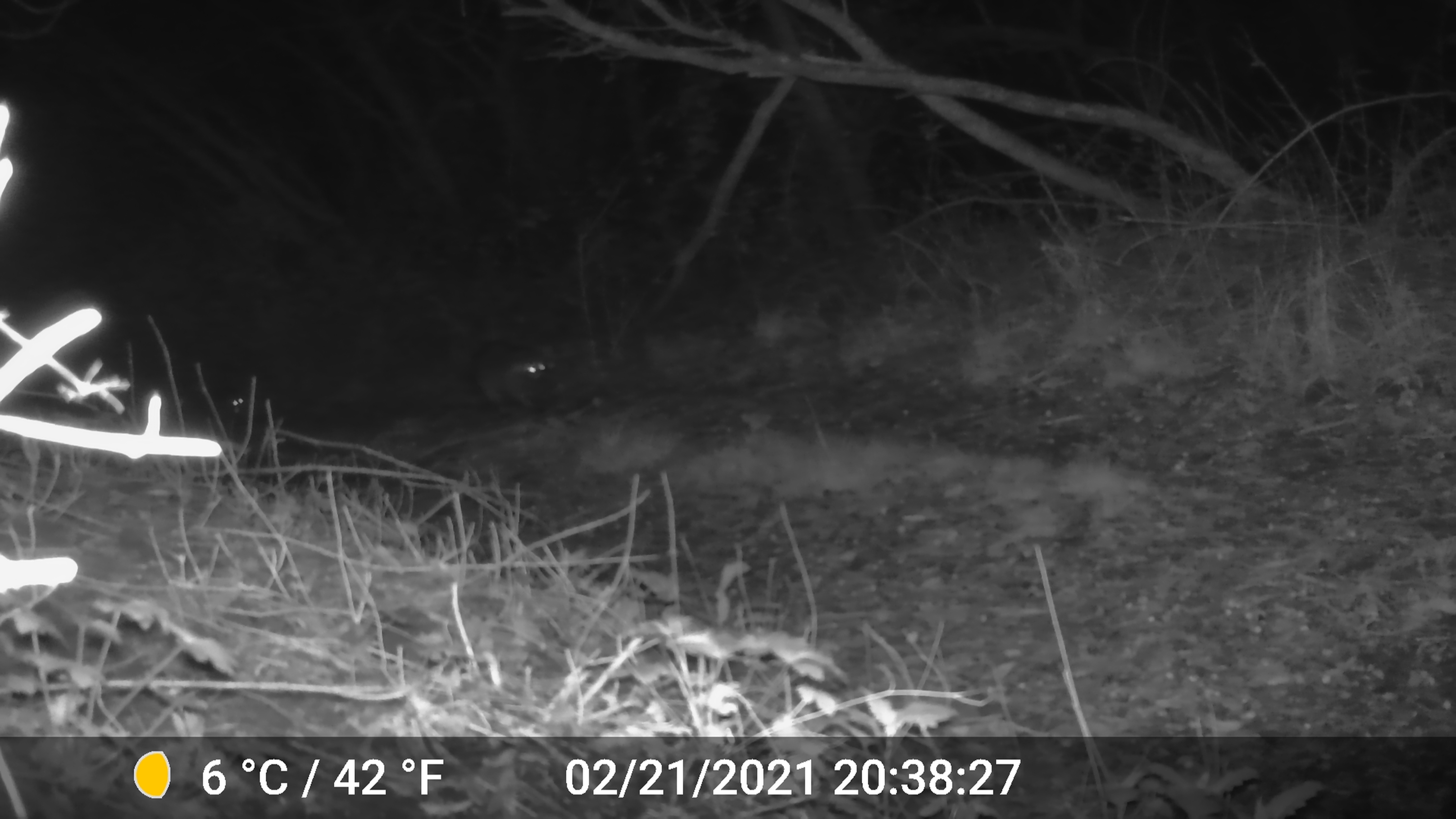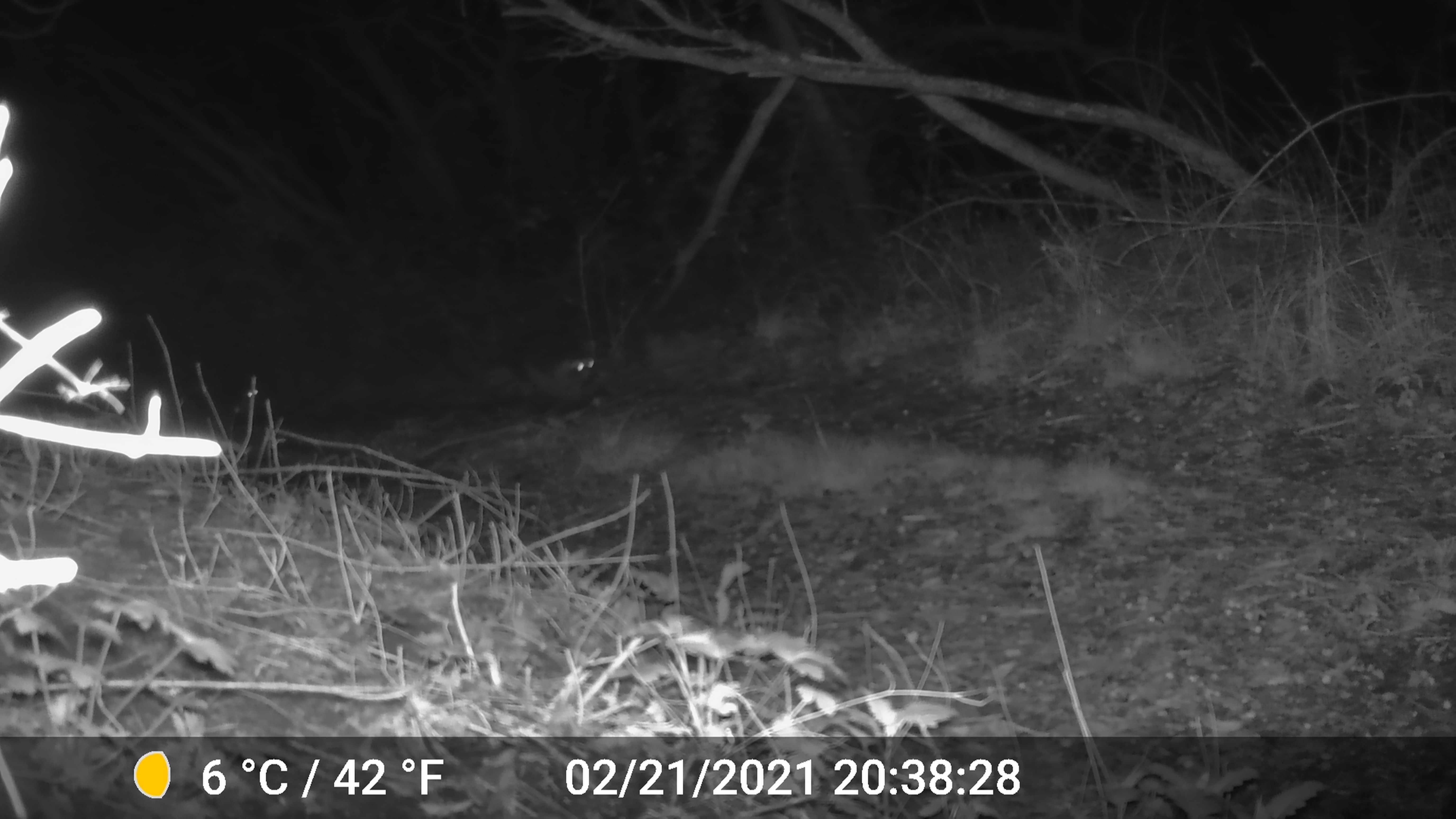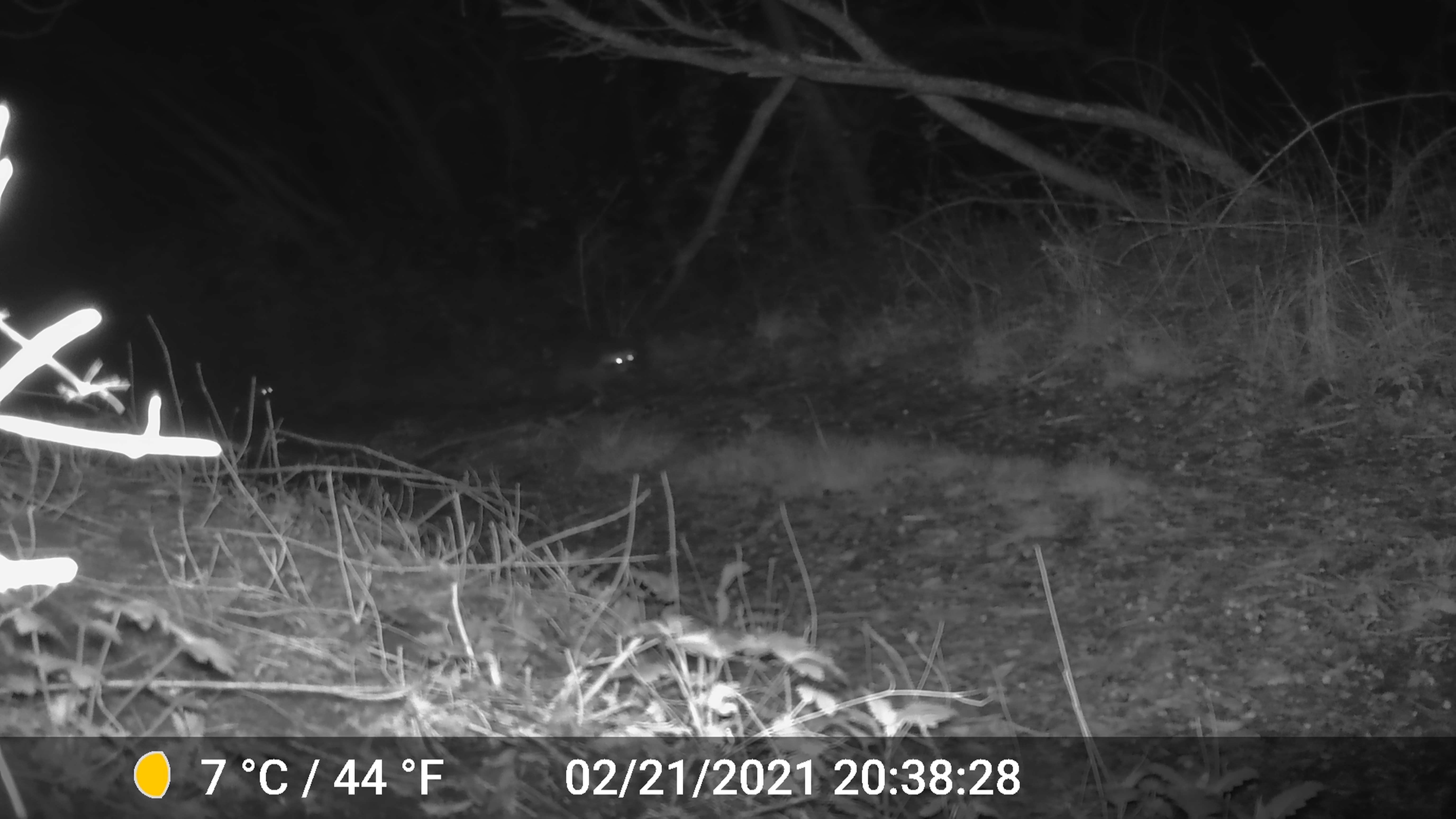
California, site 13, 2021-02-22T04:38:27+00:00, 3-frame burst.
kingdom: Animalia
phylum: Chordata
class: Mammalia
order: Carnivora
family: Procyonidae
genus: Procyon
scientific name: Procyon lotor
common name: raccoon